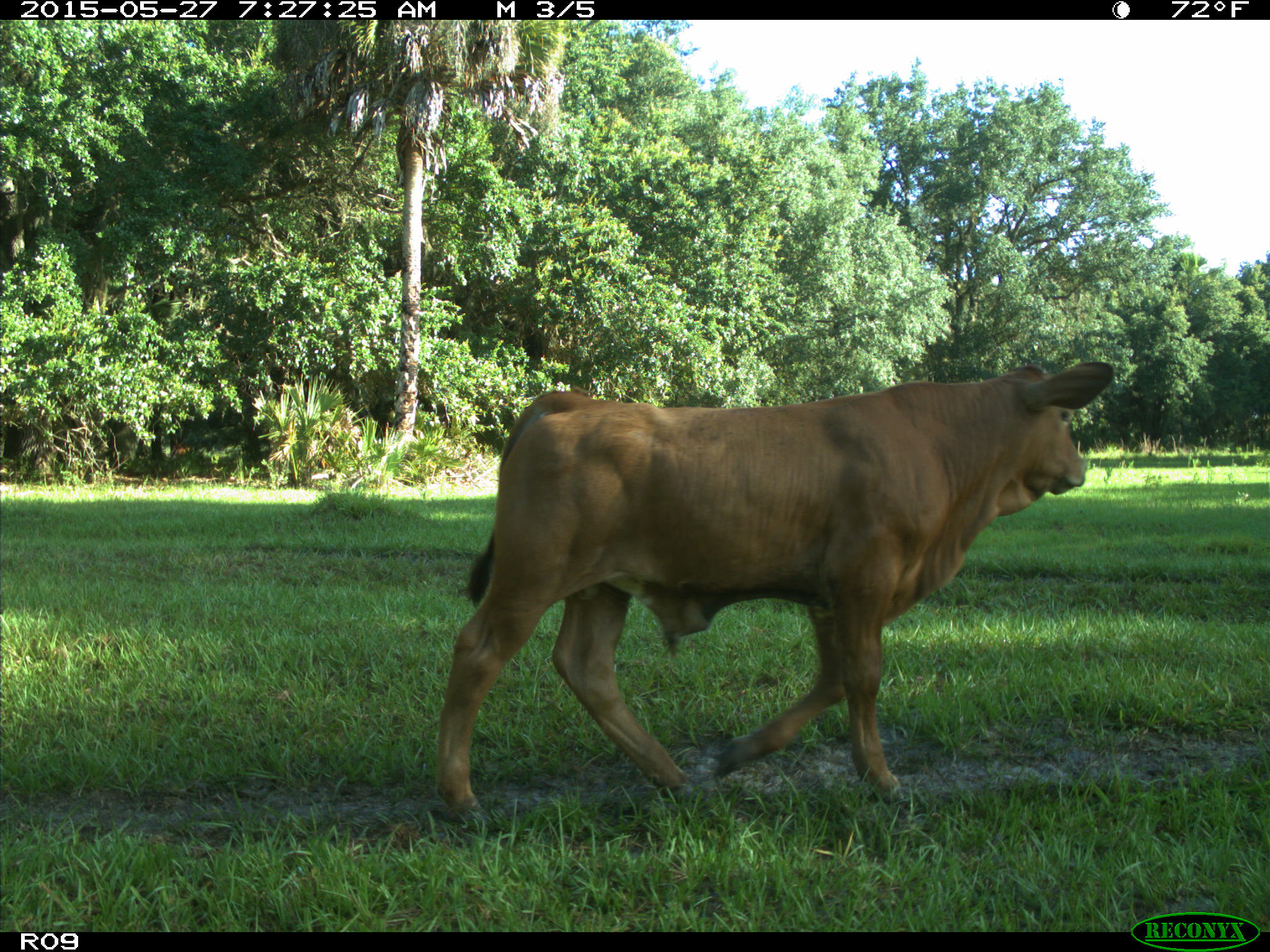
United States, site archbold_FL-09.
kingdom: Animalia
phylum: Chordata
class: Mammalia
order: Artiodactyla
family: Bovidae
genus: Bos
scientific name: Bos taurus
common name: domestic cow